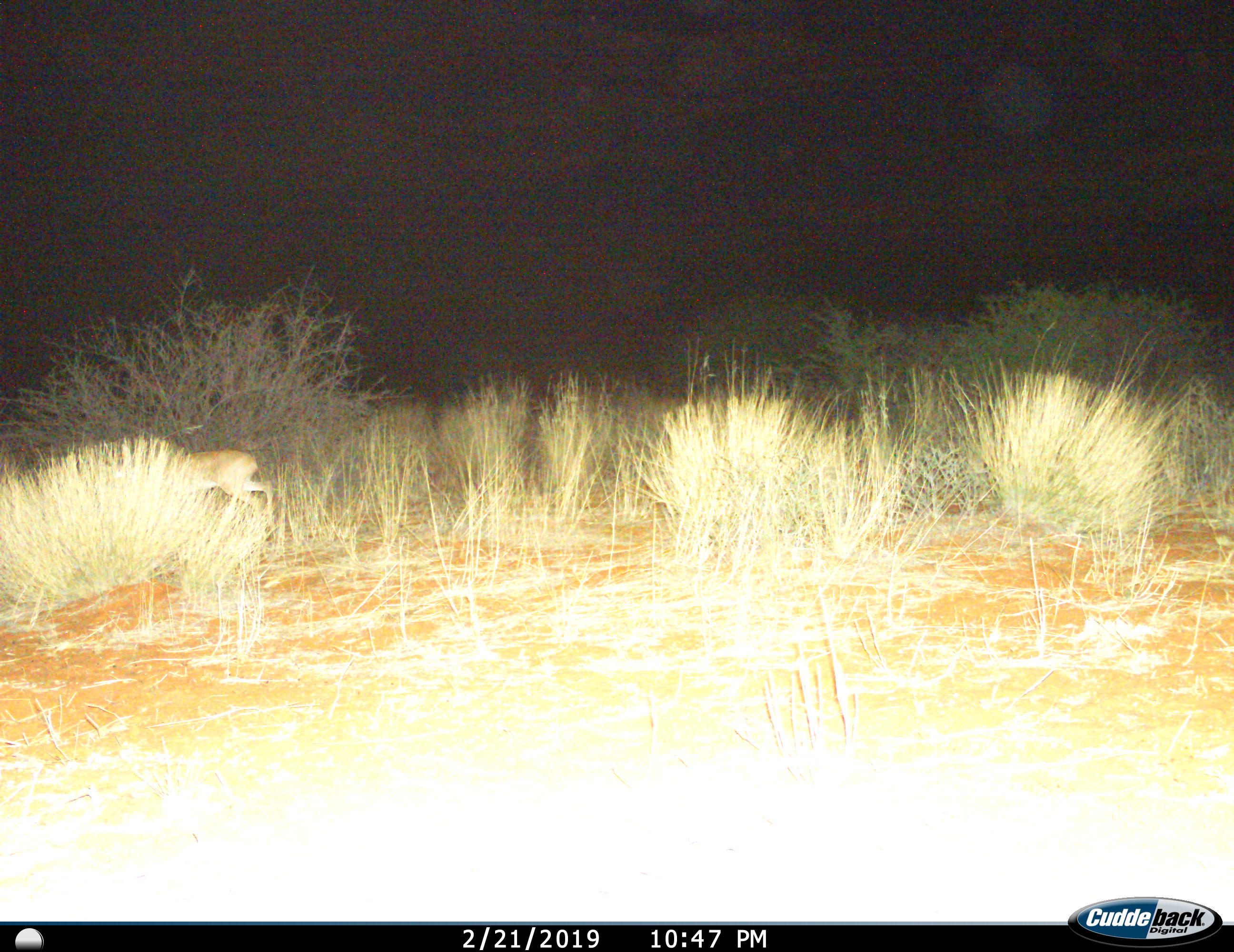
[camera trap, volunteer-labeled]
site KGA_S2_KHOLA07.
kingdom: Animalia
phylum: Chordata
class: Mammalia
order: Artiodactyla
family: Bovidae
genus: Raphicerus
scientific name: Raphicerus campestris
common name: steenbok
Steenbok (Raphicerus campestris), count 1. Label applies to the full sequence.